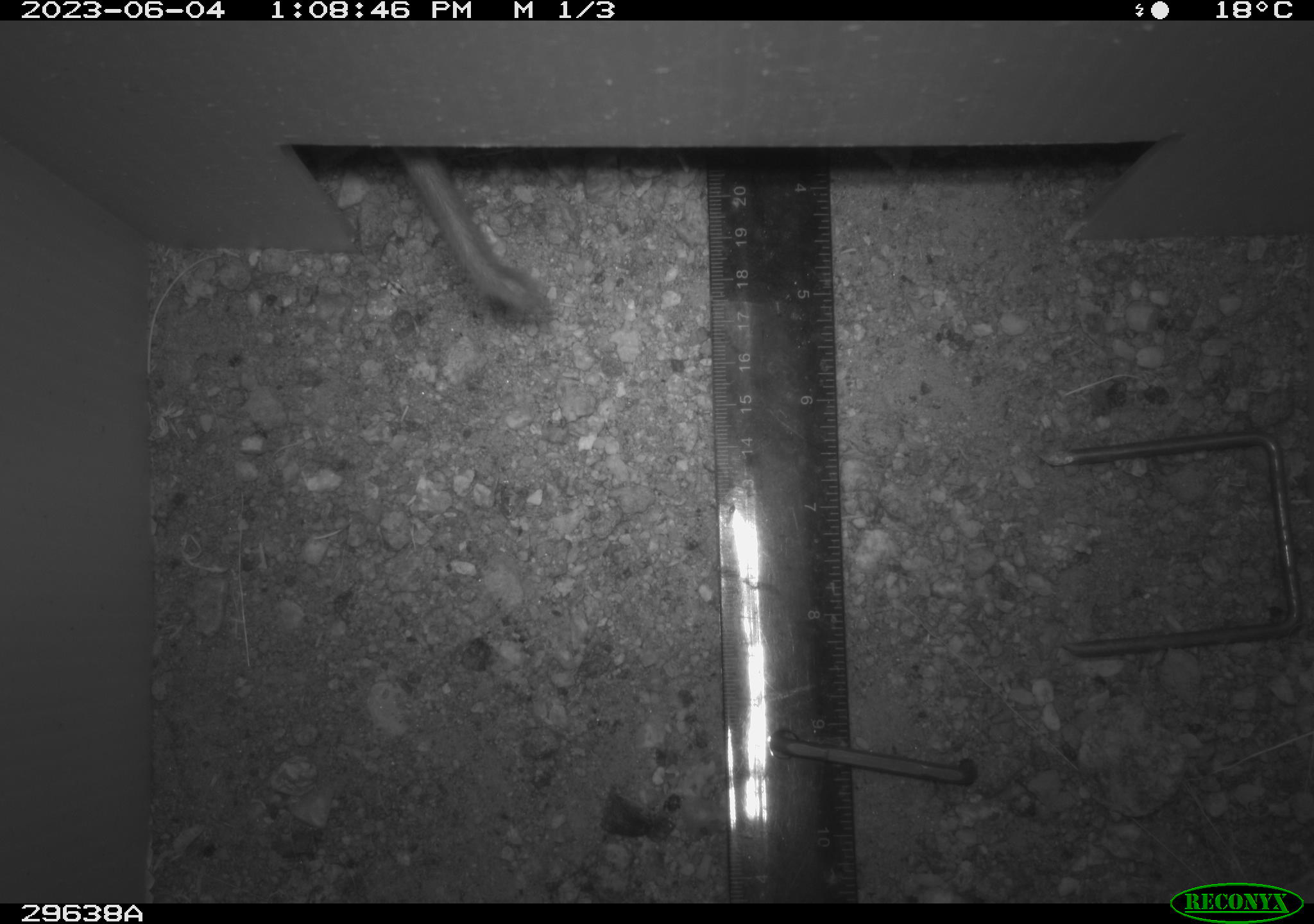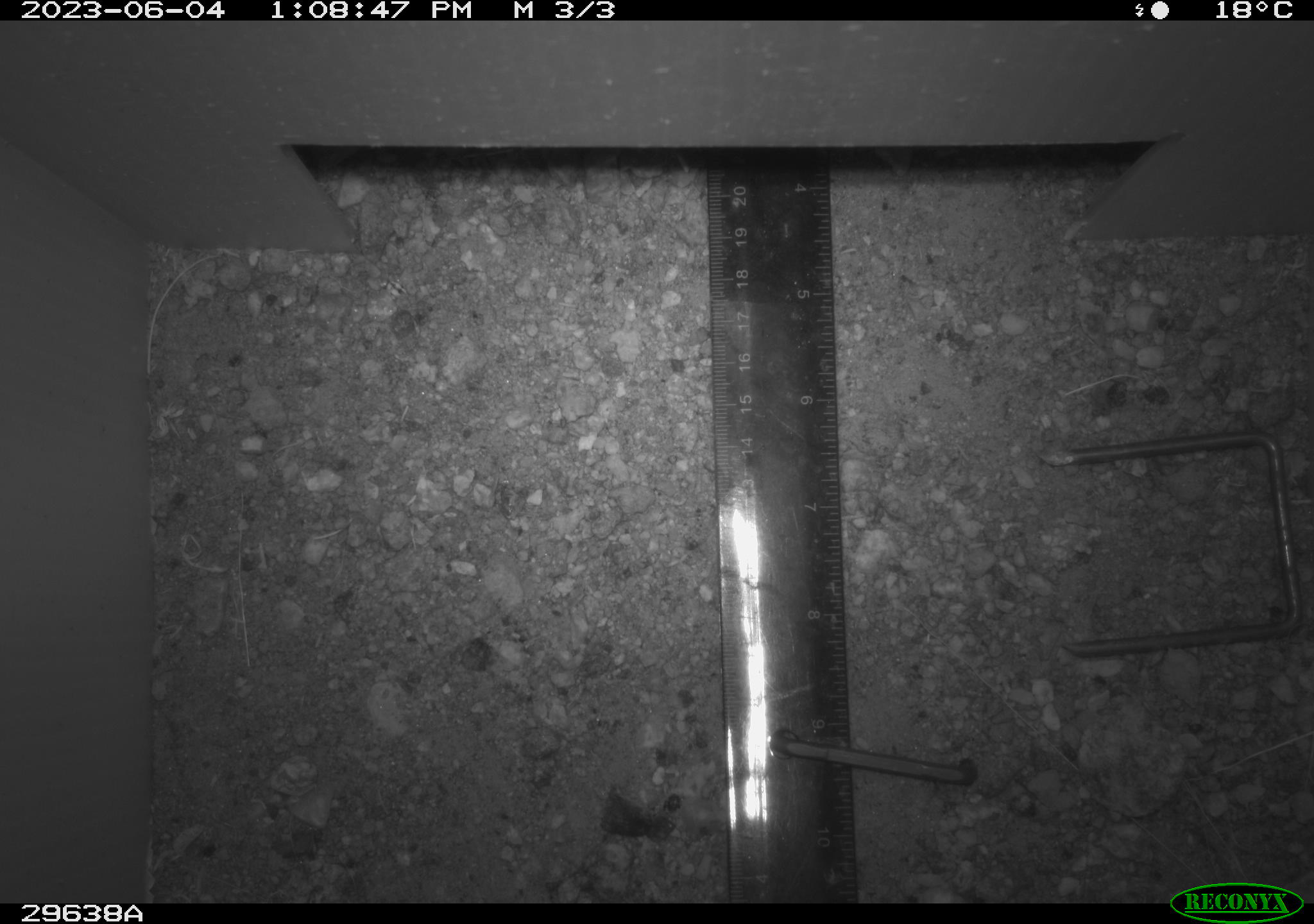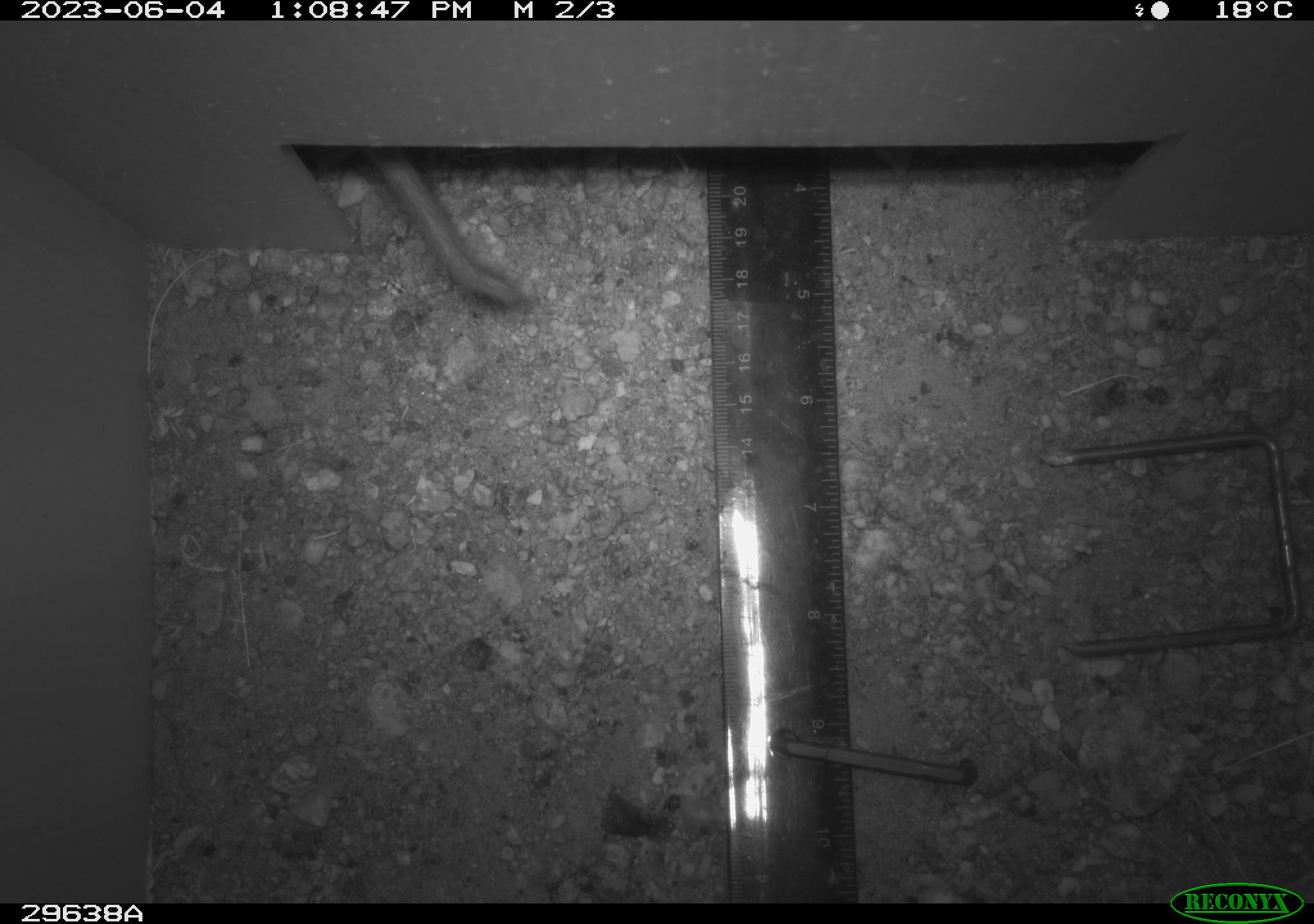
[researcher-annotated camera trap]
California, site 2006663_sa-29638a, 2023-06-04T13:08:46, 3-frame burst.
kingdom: Animalia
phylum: Chordata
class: Mammalia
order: Rodentia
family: Cricetidae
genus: Peromyscus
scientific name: Peromyscus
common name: deer mice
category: peromyscus species